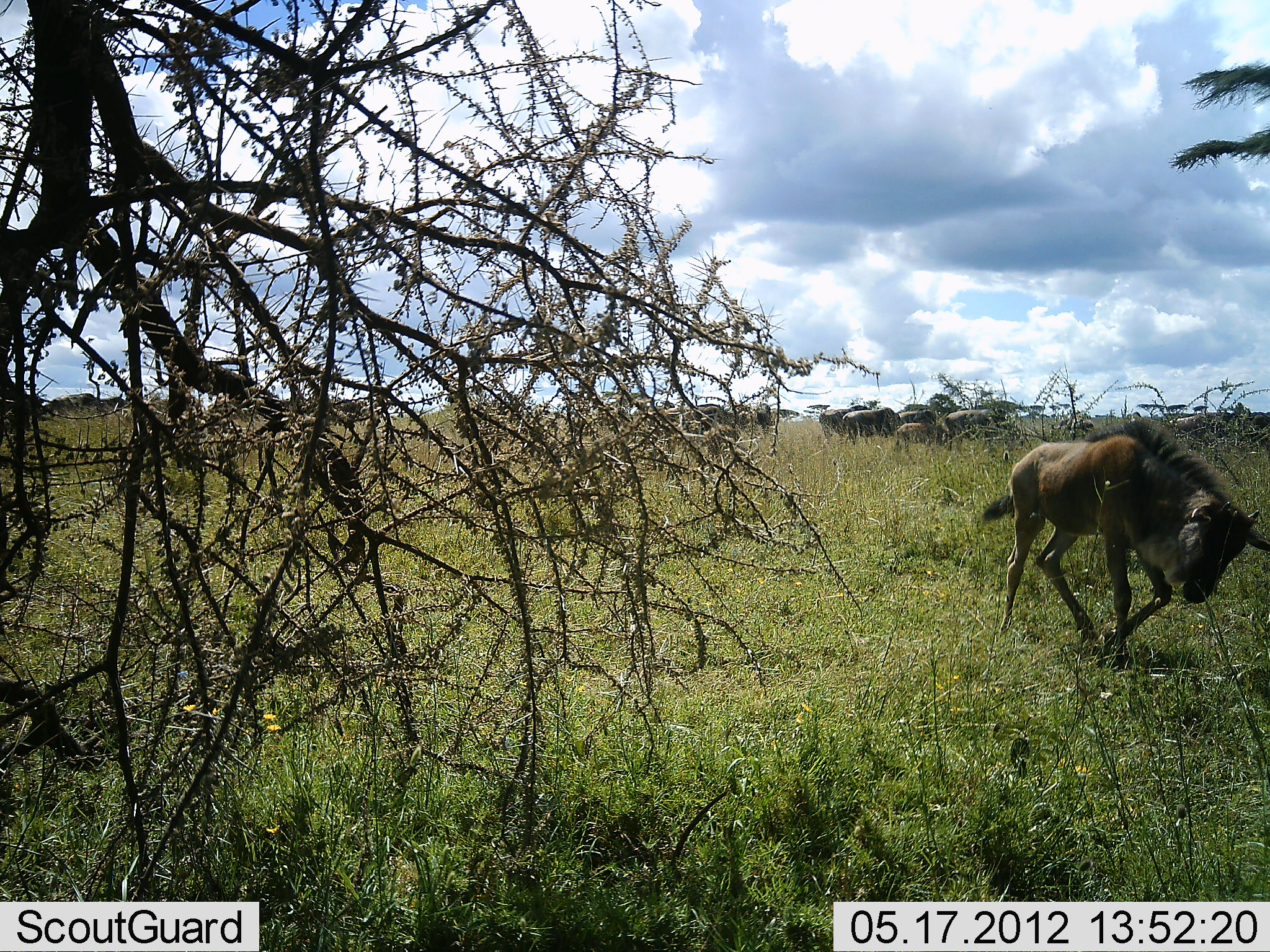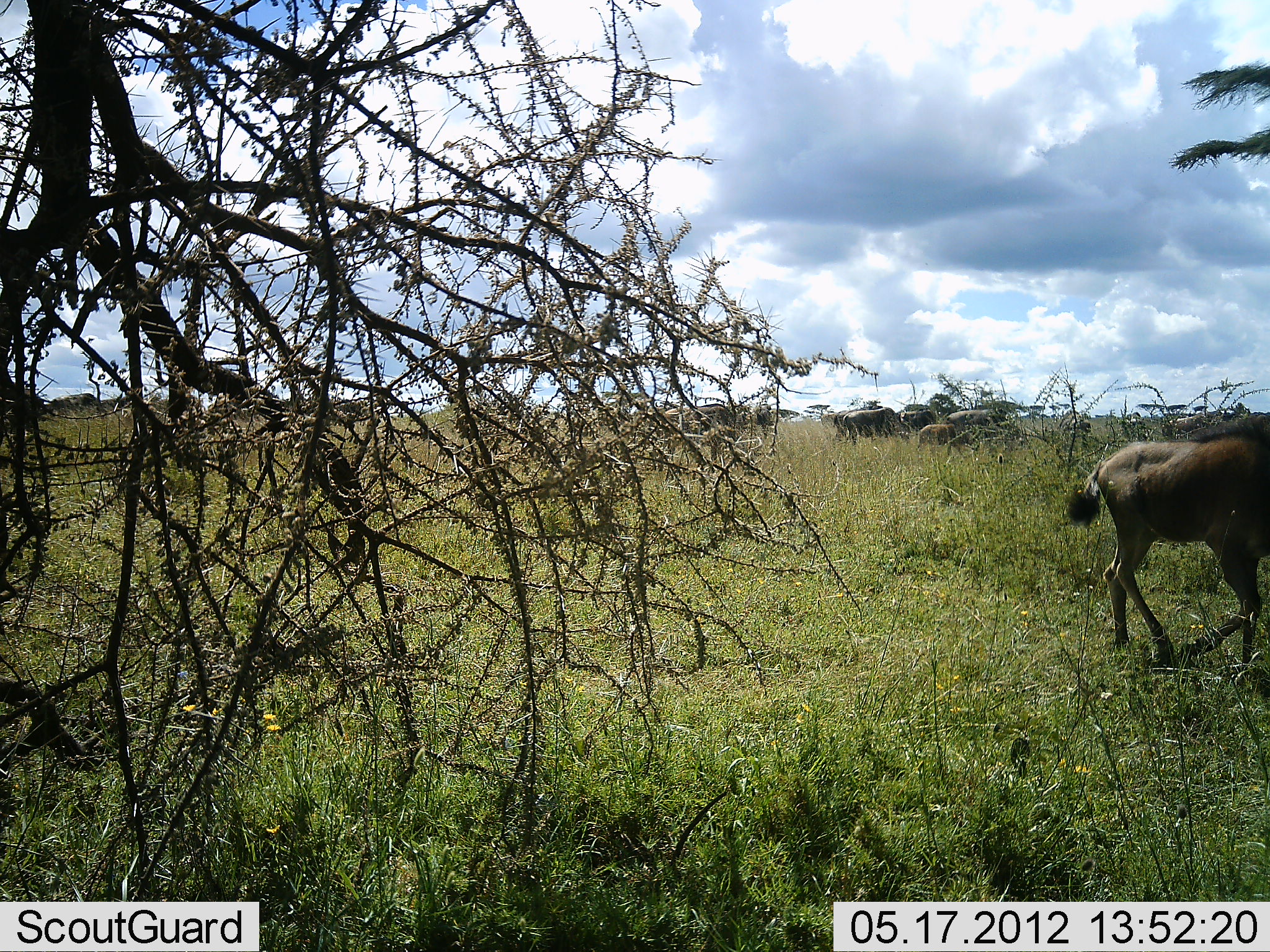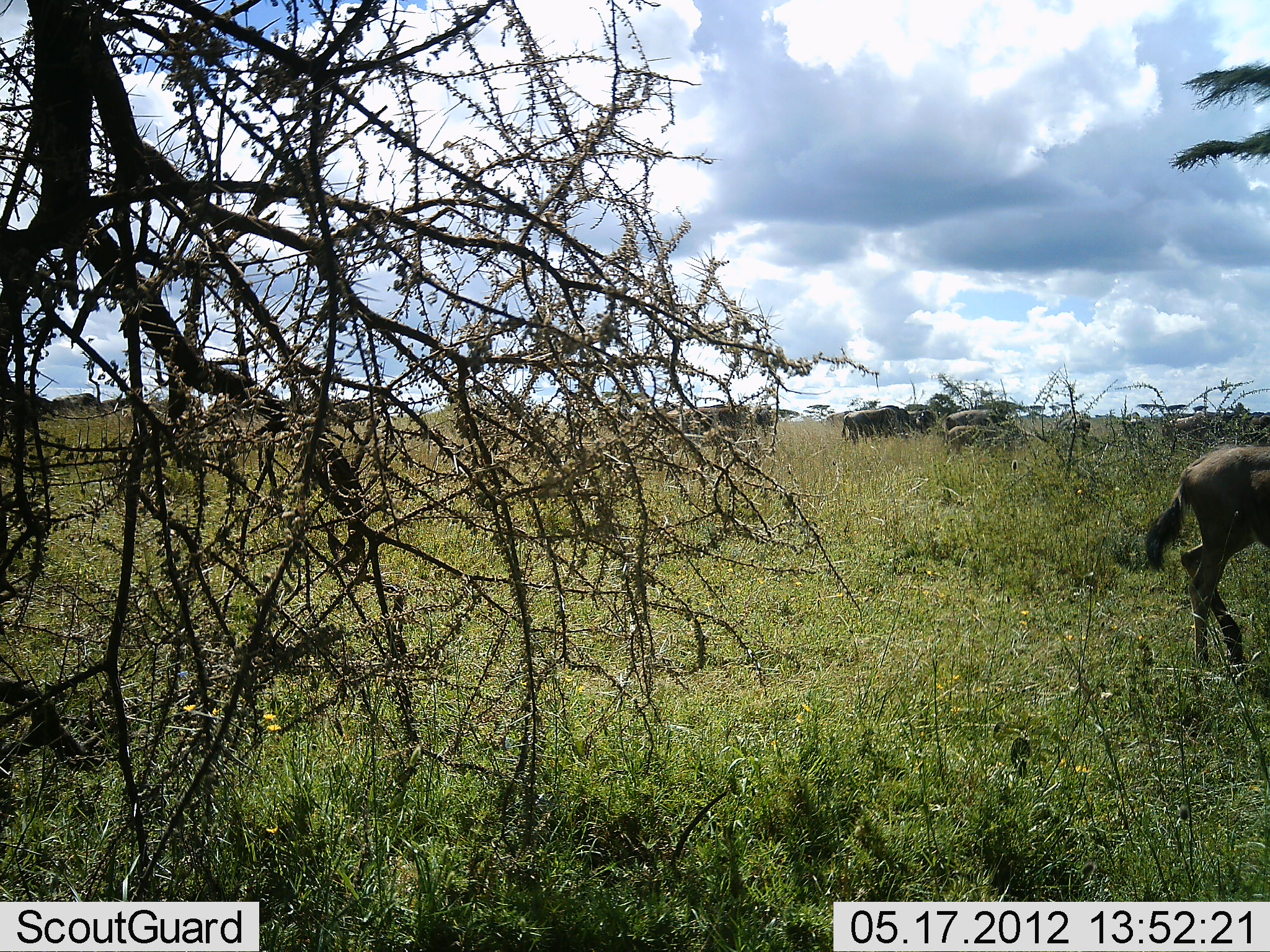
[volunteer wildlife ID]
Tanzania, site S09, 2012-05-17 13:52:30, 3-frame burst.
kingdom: Animalia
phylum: Chordata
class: Mammalia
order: Artiodactyla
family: Bovidae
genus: Connochaetes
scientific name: Connochaetes taurinus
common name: blue wildebeest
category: wildebeest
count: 11-50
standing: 30%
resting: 0%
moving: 90%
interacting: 0%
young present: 50%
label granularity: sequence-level